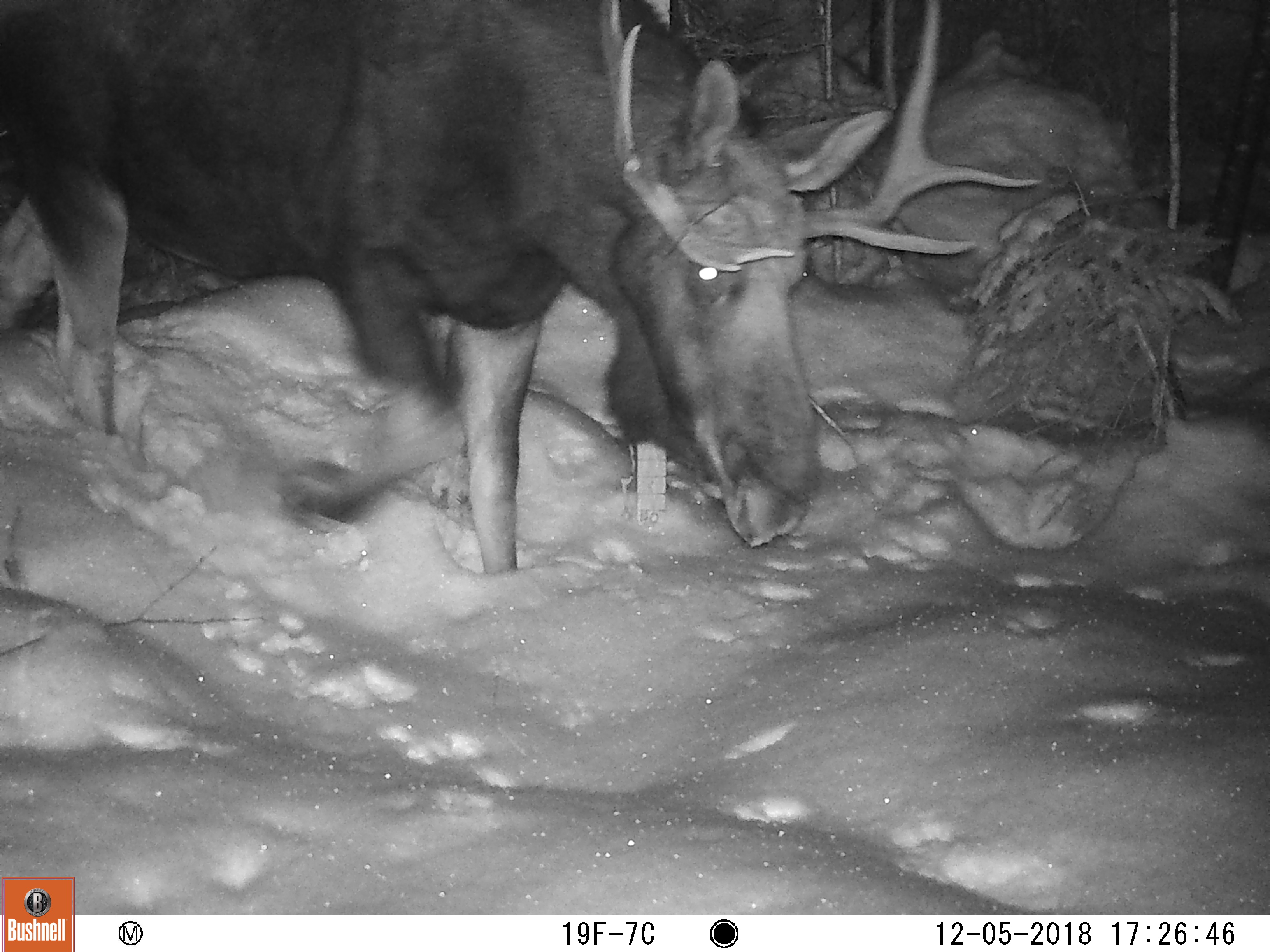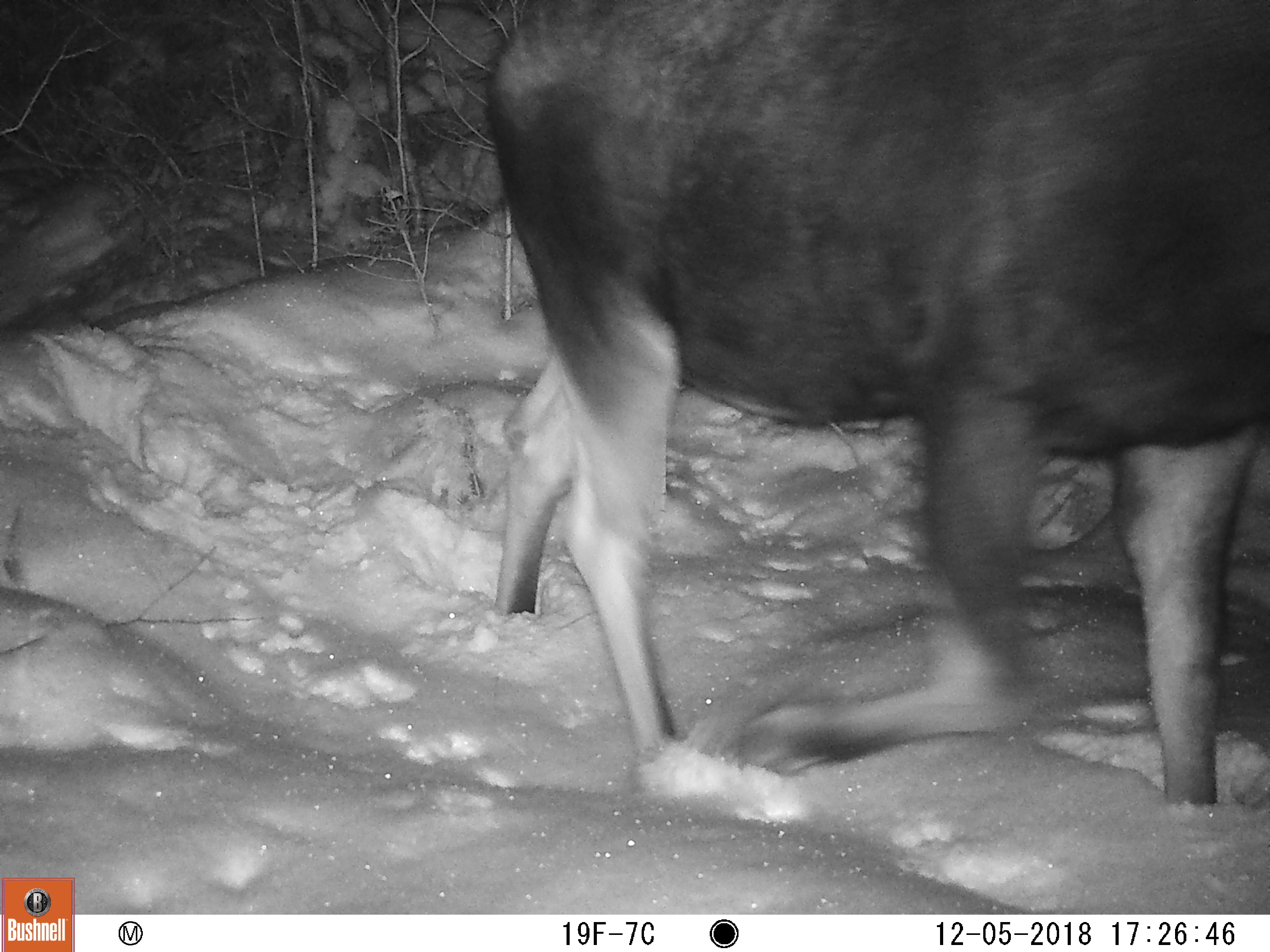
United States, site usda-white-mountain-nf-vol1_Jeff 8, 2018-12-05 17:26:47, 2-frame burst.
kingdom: Animalia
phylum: Chordata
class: Mammalia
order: Artiodactyla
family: Cervidae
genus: Alces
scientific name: Alces alces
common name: moose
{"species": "moose (Alces alces)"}